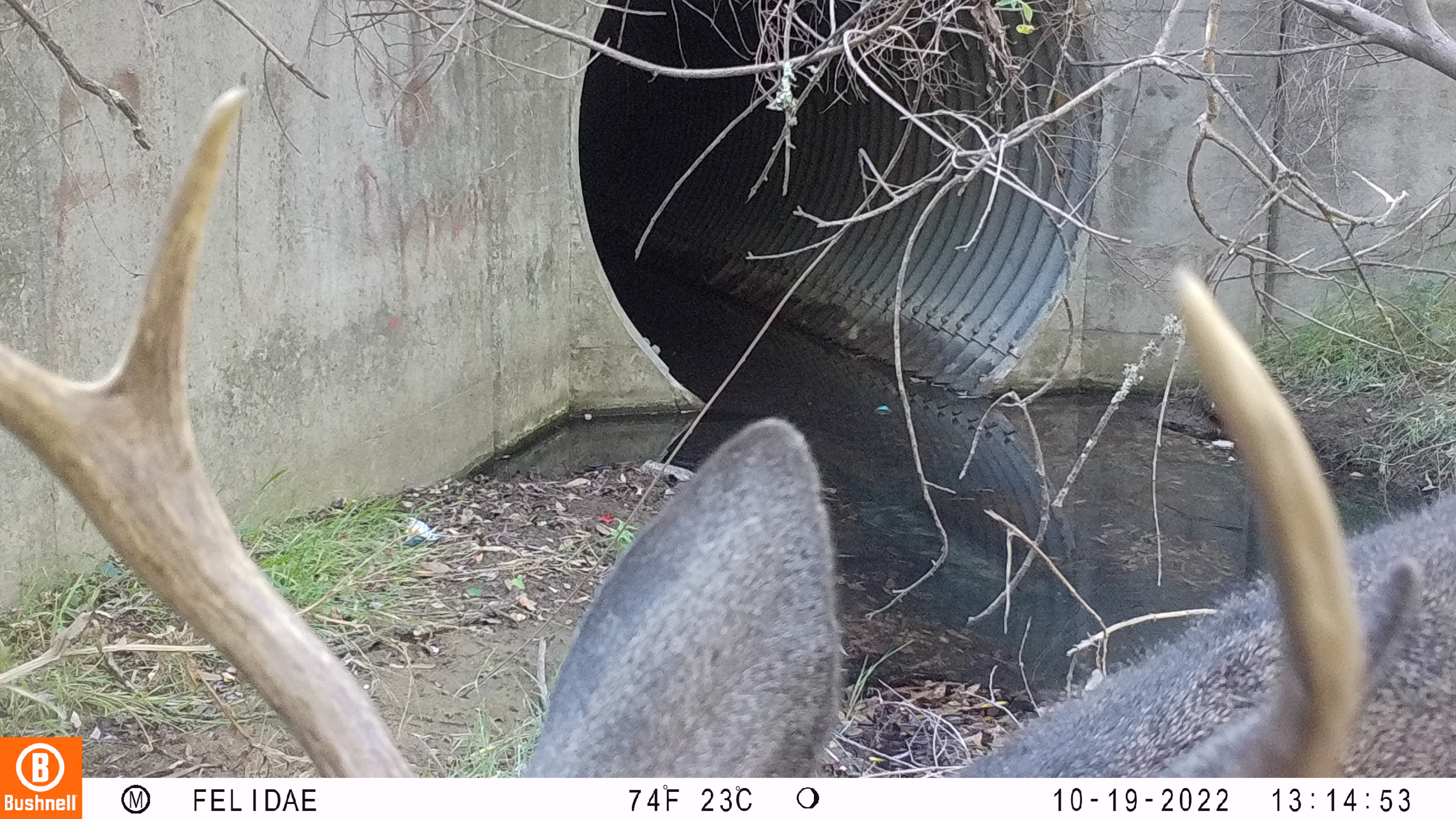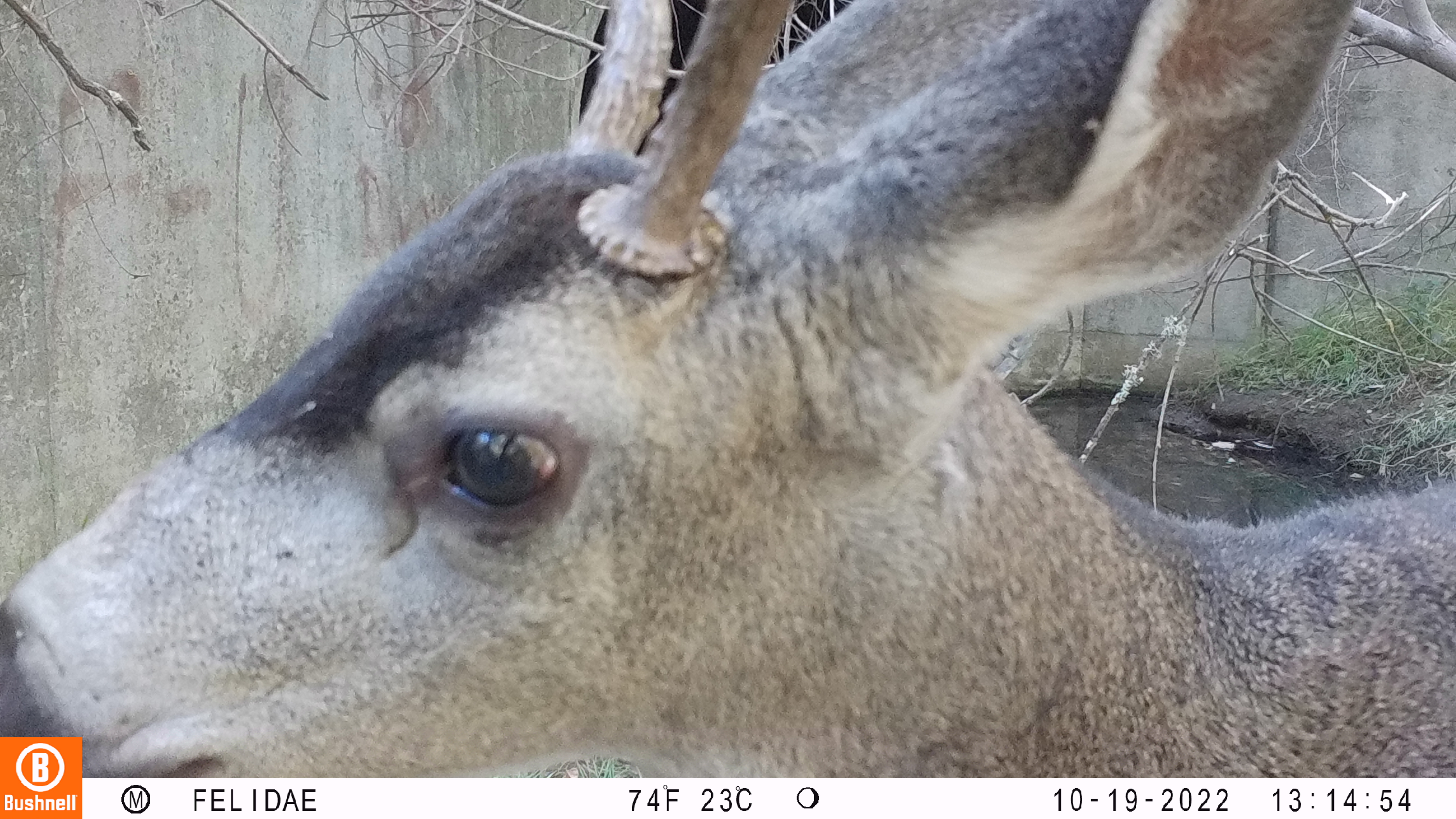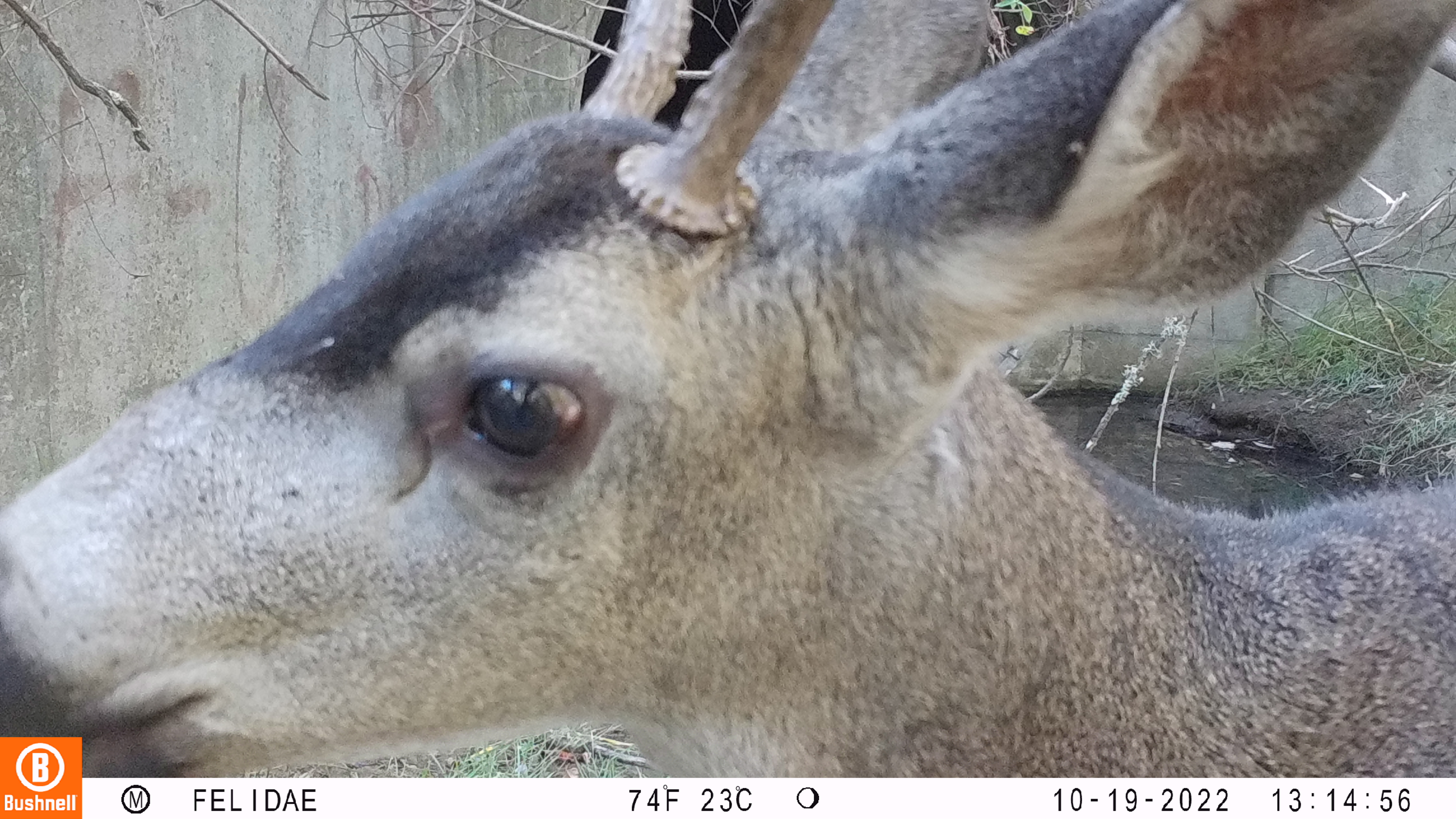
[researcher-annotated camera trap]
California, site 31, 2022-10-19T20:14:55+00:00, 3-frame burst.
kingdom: Animalia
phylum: Chordata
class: Mammalia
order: Artiodactyla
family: Cervidae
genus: Odocoileus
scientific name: Odocoileus hemionus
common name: mule deer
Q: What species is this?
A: Mule deer (Odocoileus hemionus).